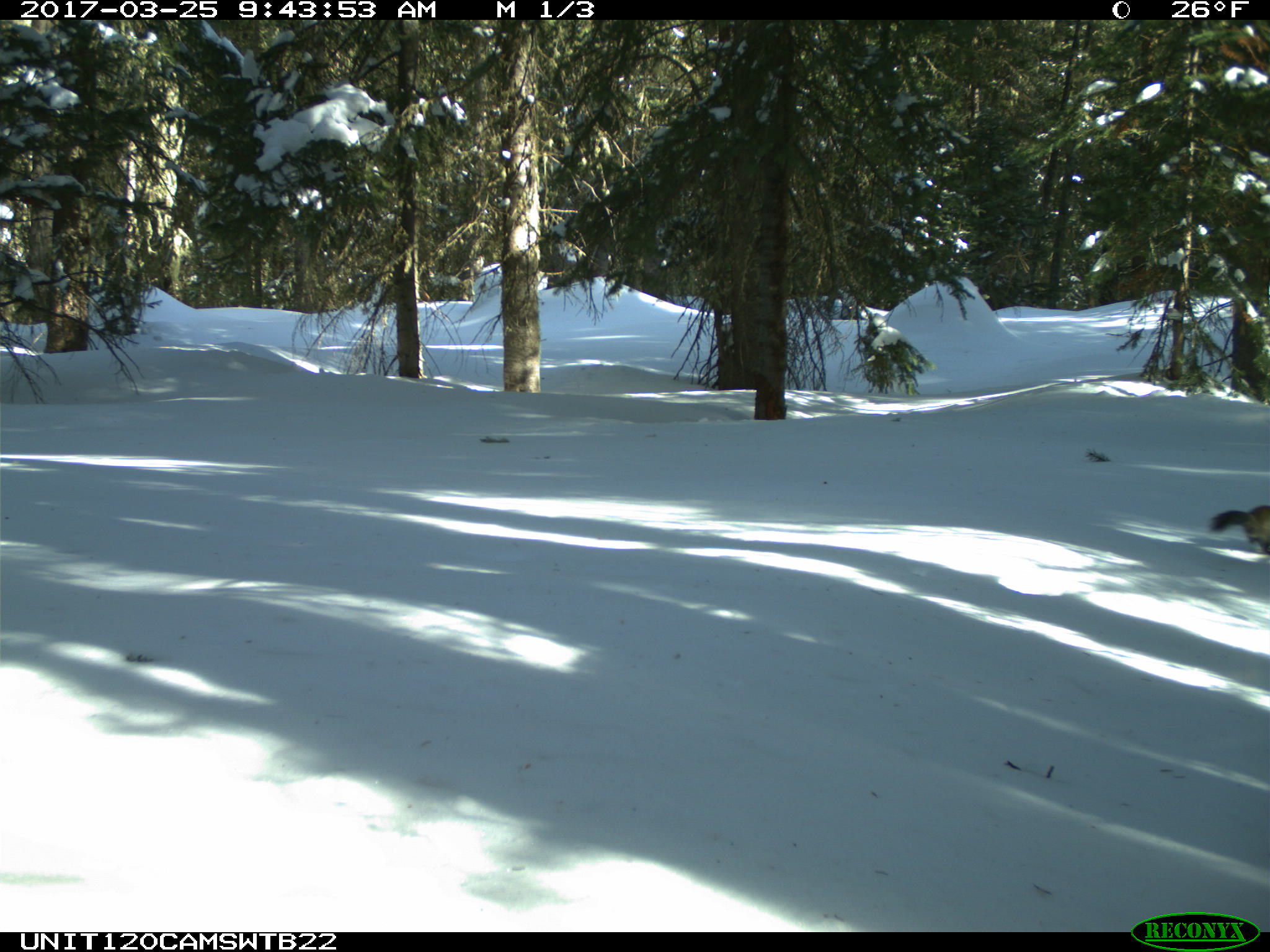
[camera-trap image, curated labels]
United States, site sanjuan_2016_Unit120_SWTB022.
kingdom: Animalia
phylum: Chordata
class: Mammalia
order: Rodentia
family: Sciuridae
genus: Tamiasciurus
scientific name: Tamiasciurus hudsonicus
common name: american red squirrel